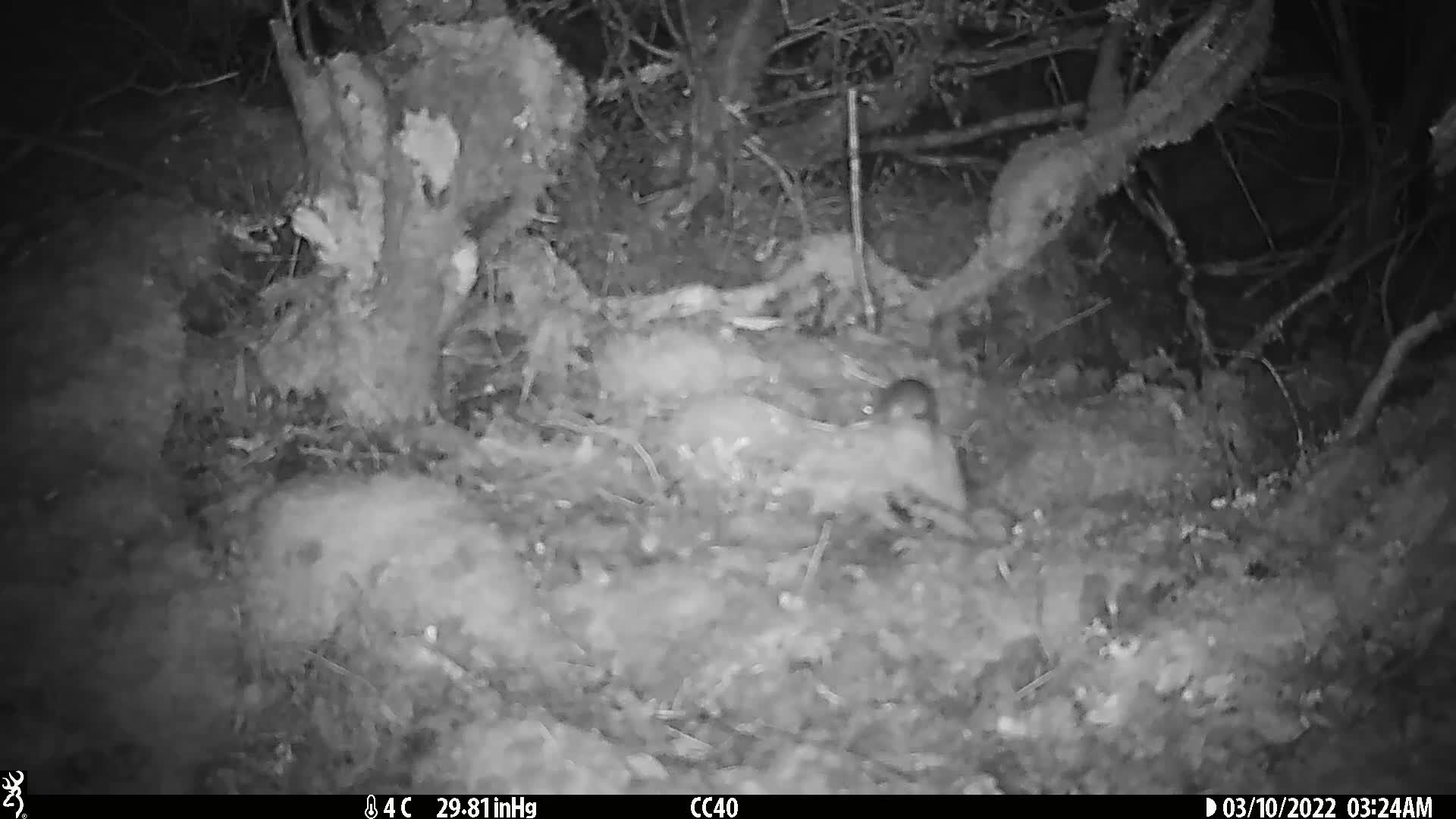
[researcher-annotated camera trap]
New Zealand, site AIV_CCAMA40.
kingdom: Animalia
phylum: Chordata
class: Mammalia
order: Rodentia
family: Muridae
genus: Mus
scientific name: Mus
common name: mouse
Mouse (Mus).